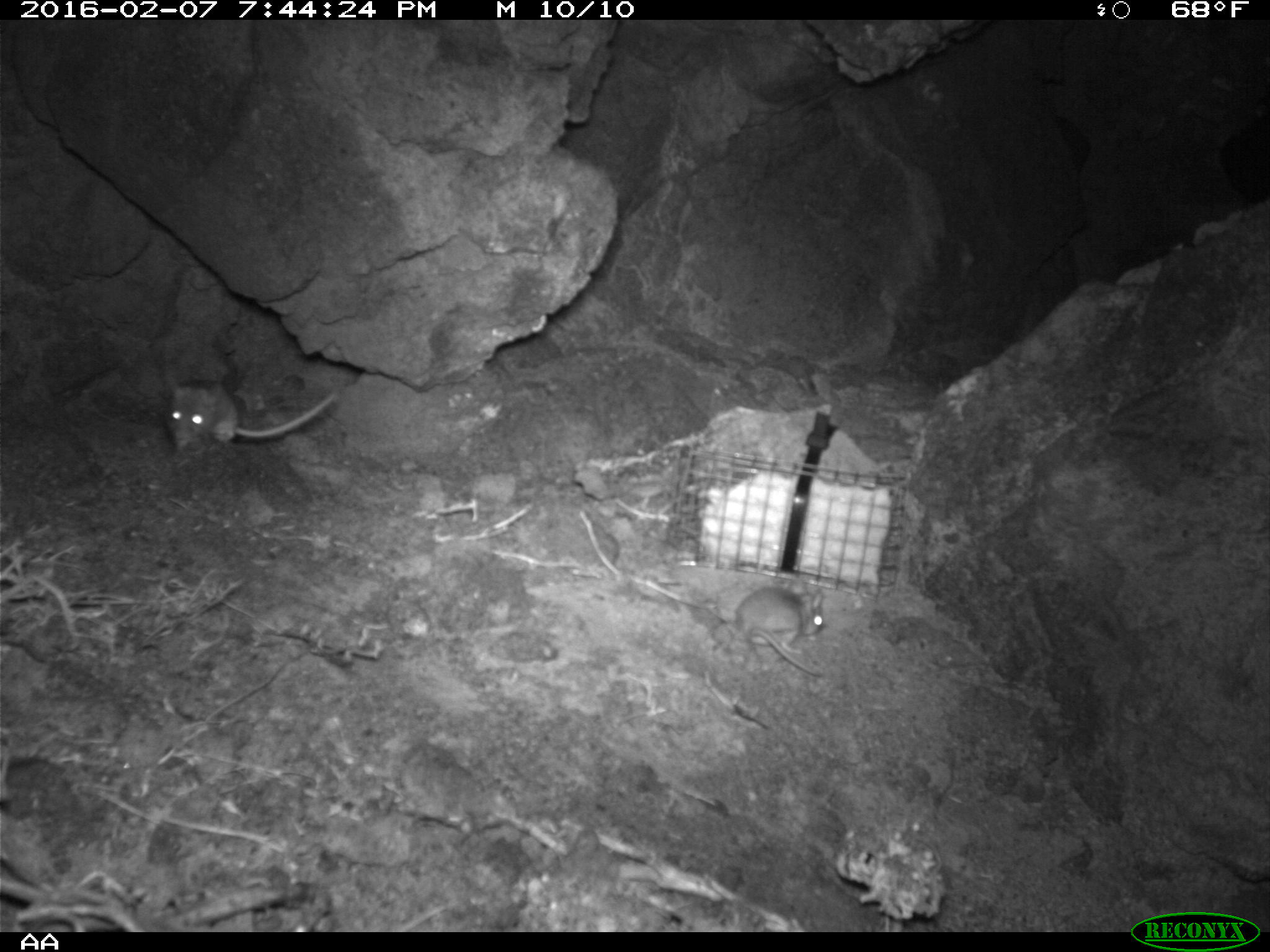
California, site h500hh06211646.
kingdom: Animalia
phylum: Chordata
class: Mammalia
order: Rodentia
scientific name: Rodentia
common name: rodent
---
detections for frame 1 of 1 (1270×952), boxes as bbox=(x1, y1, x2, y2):
rodent: bbox=(164, 376, 336, 451); bbox=(734, 581, 828, 676)